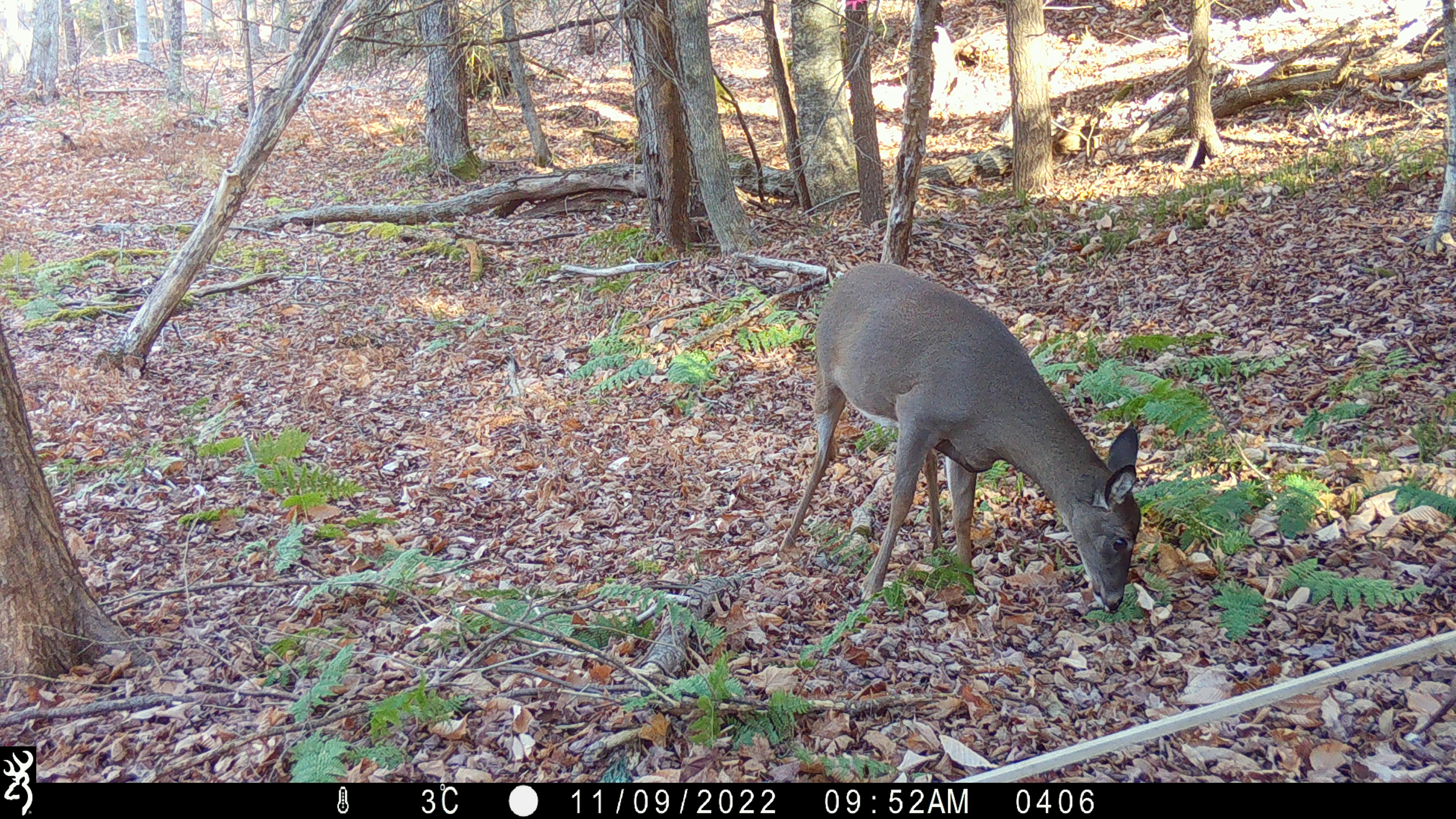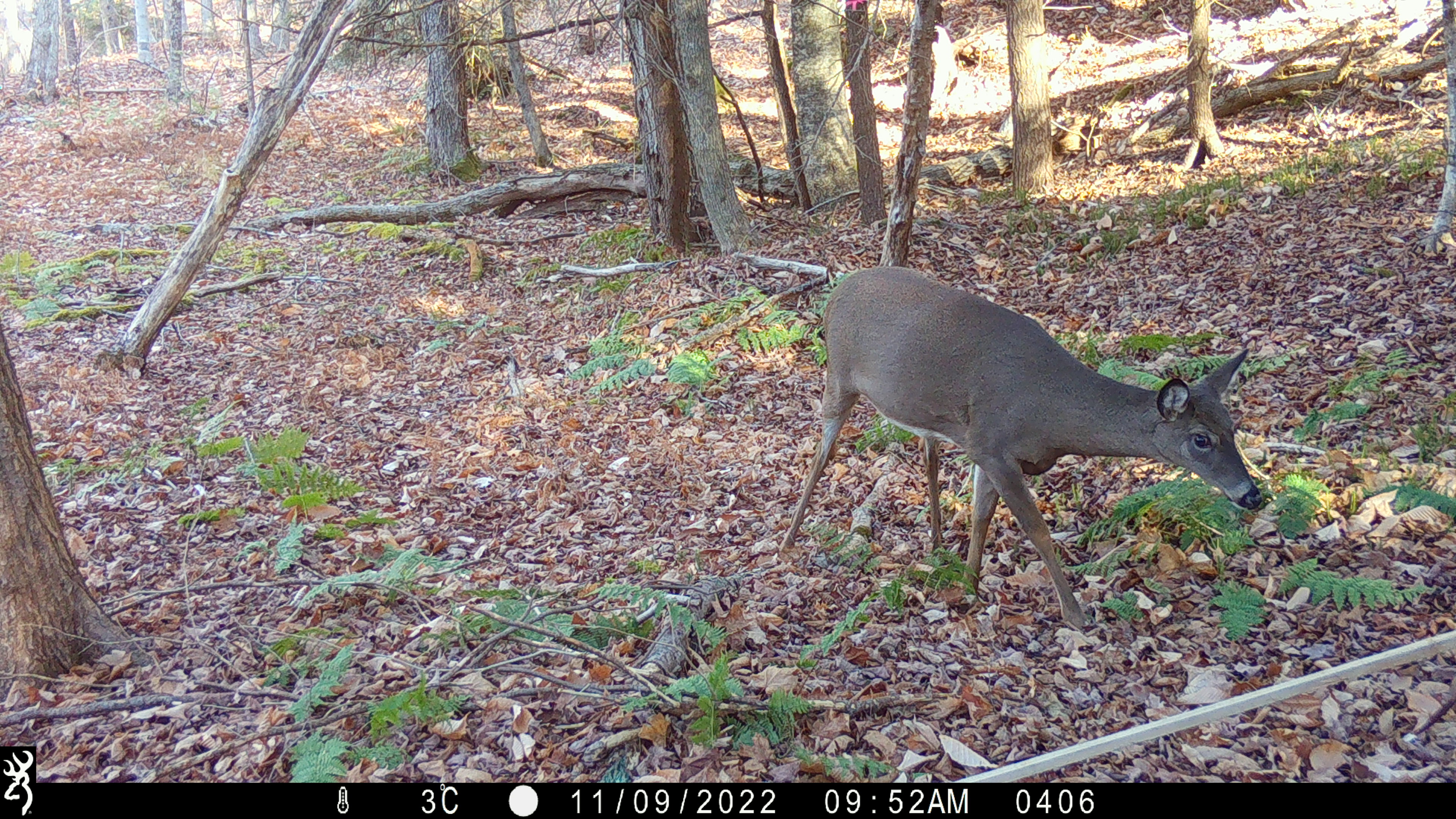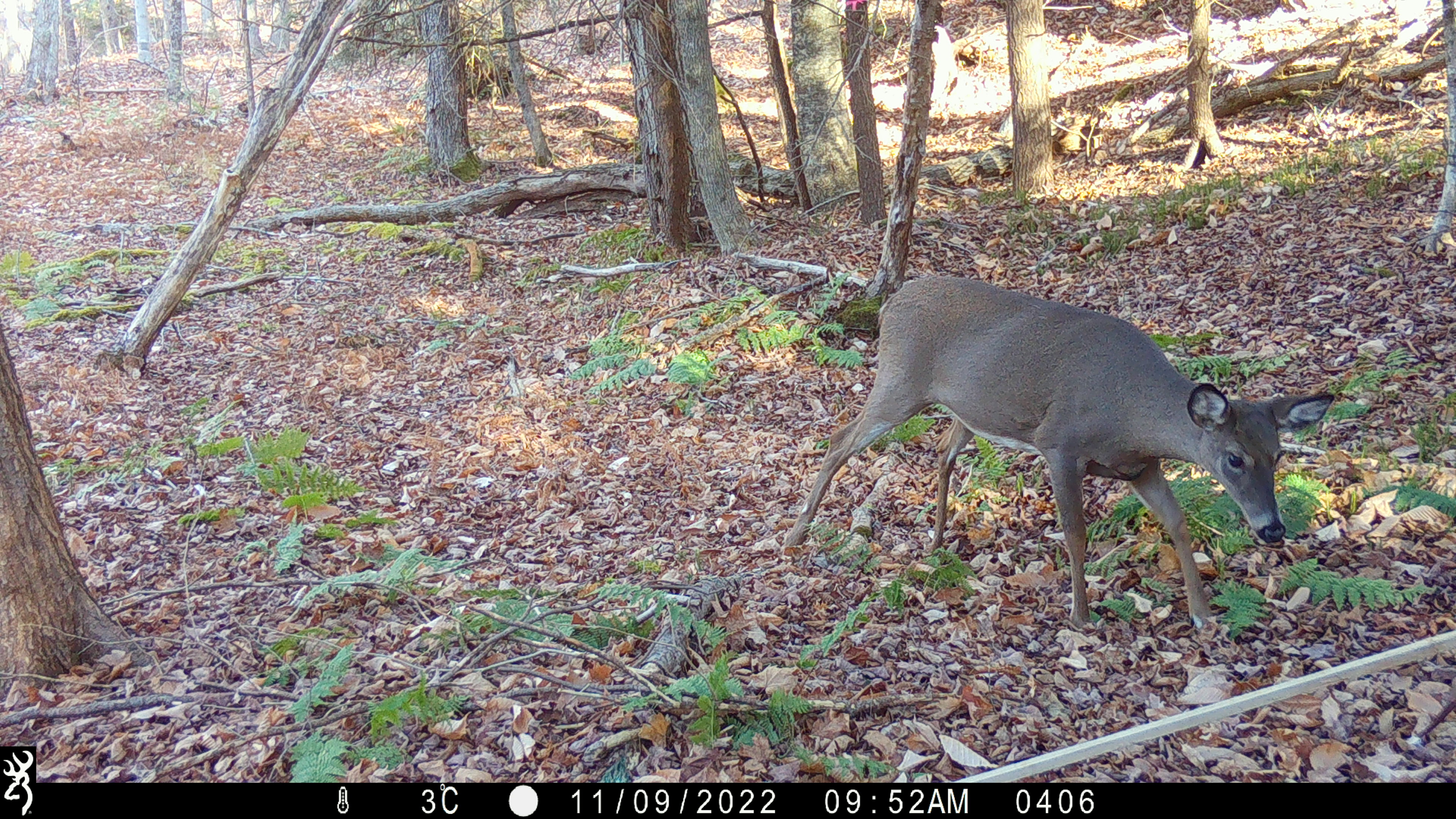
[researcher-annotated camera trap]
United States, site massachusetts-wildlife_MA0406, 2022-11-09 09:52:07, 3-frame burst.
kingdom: Animalia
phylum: Chordata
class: Mammalia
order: Artiodactyla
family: Cervidae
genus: Odocoileus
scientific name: Odocoileus virginianus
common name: white-tailed deer